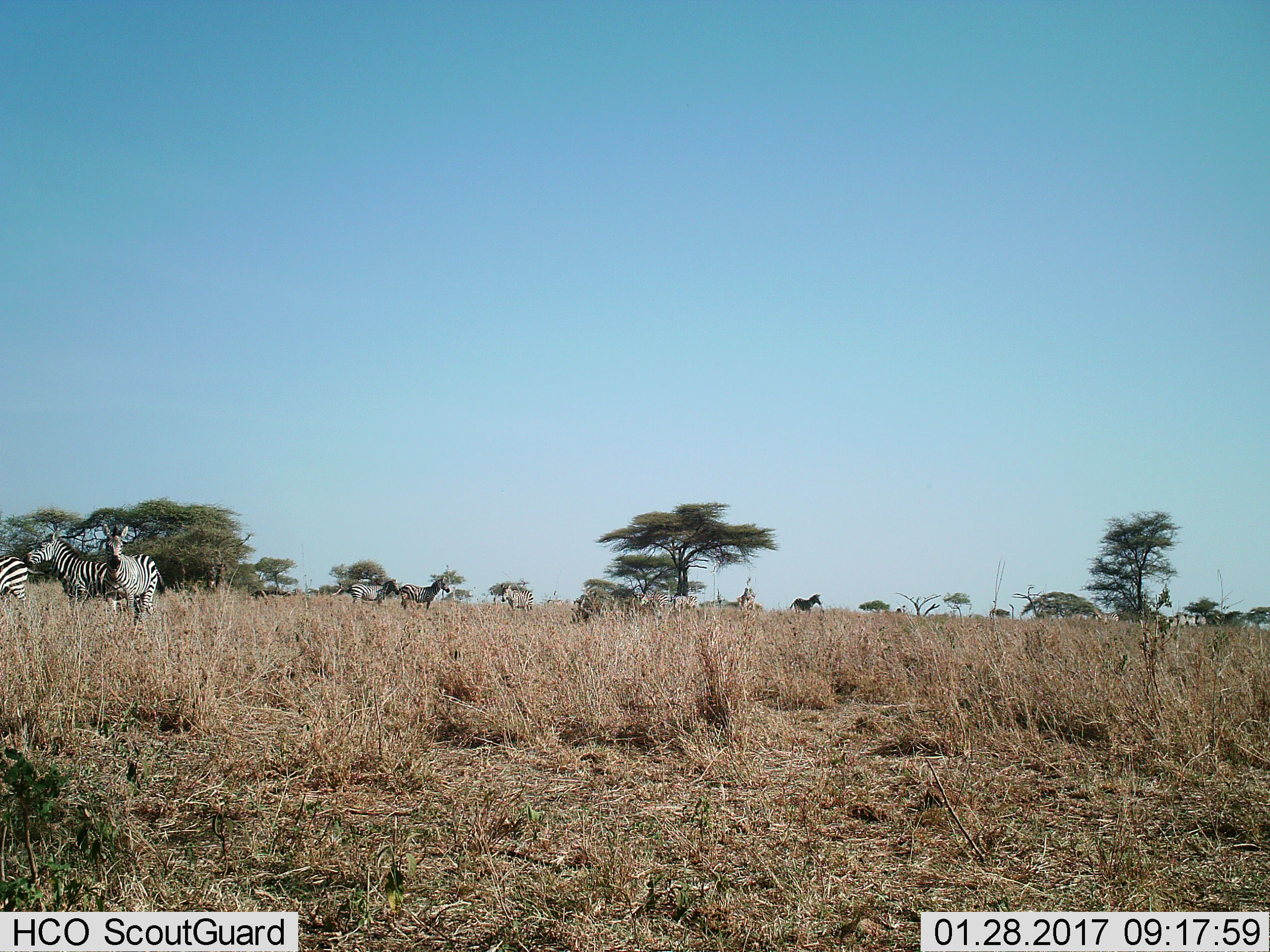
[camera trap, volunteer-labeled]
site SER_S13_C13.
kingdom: Animalia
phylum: Chordata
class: Mammalia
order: Perissodactyla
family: Equidae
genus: Equus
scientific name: Equus quagga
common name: plains zebra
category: zebraplains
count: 9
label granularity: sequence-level